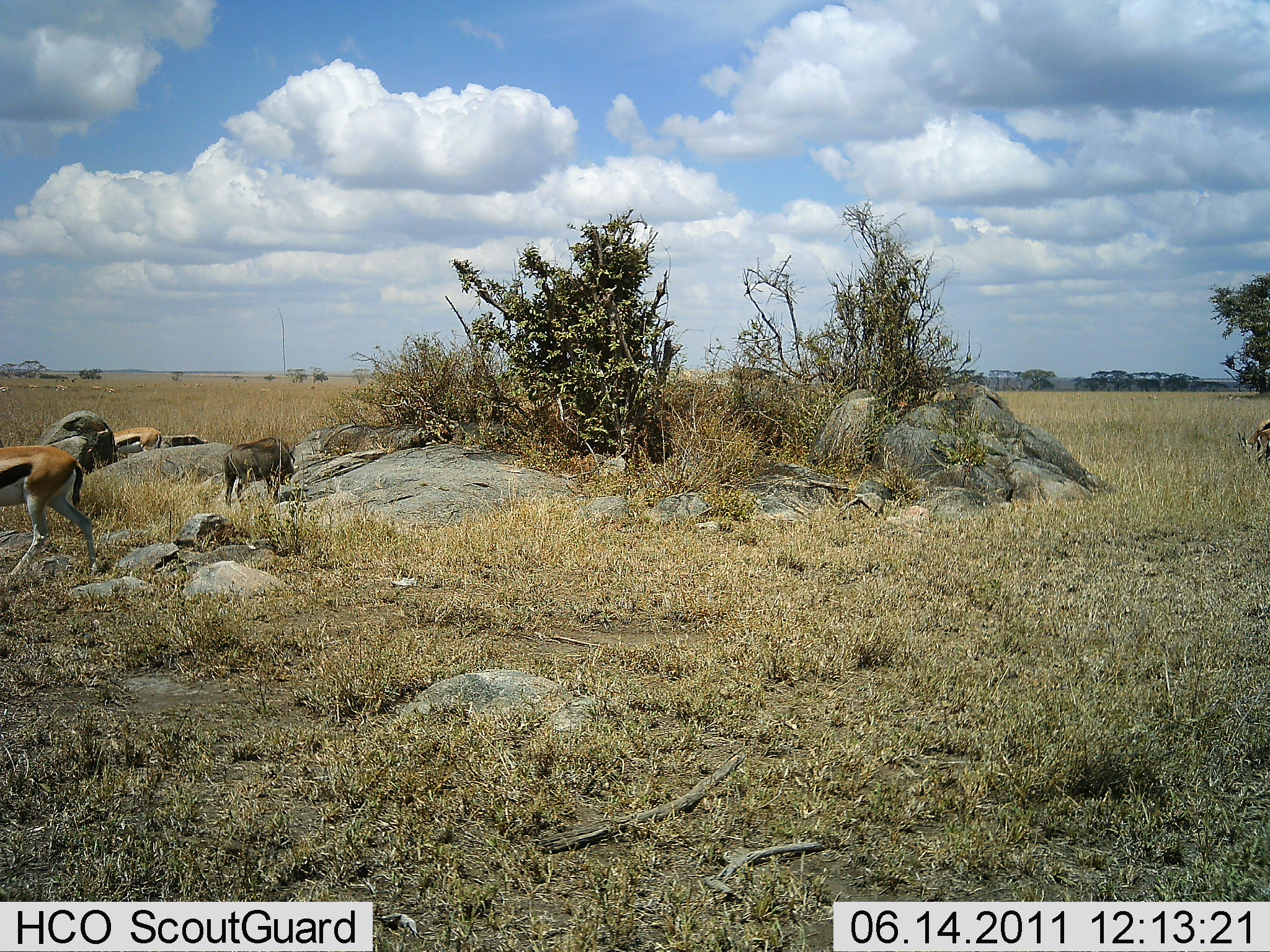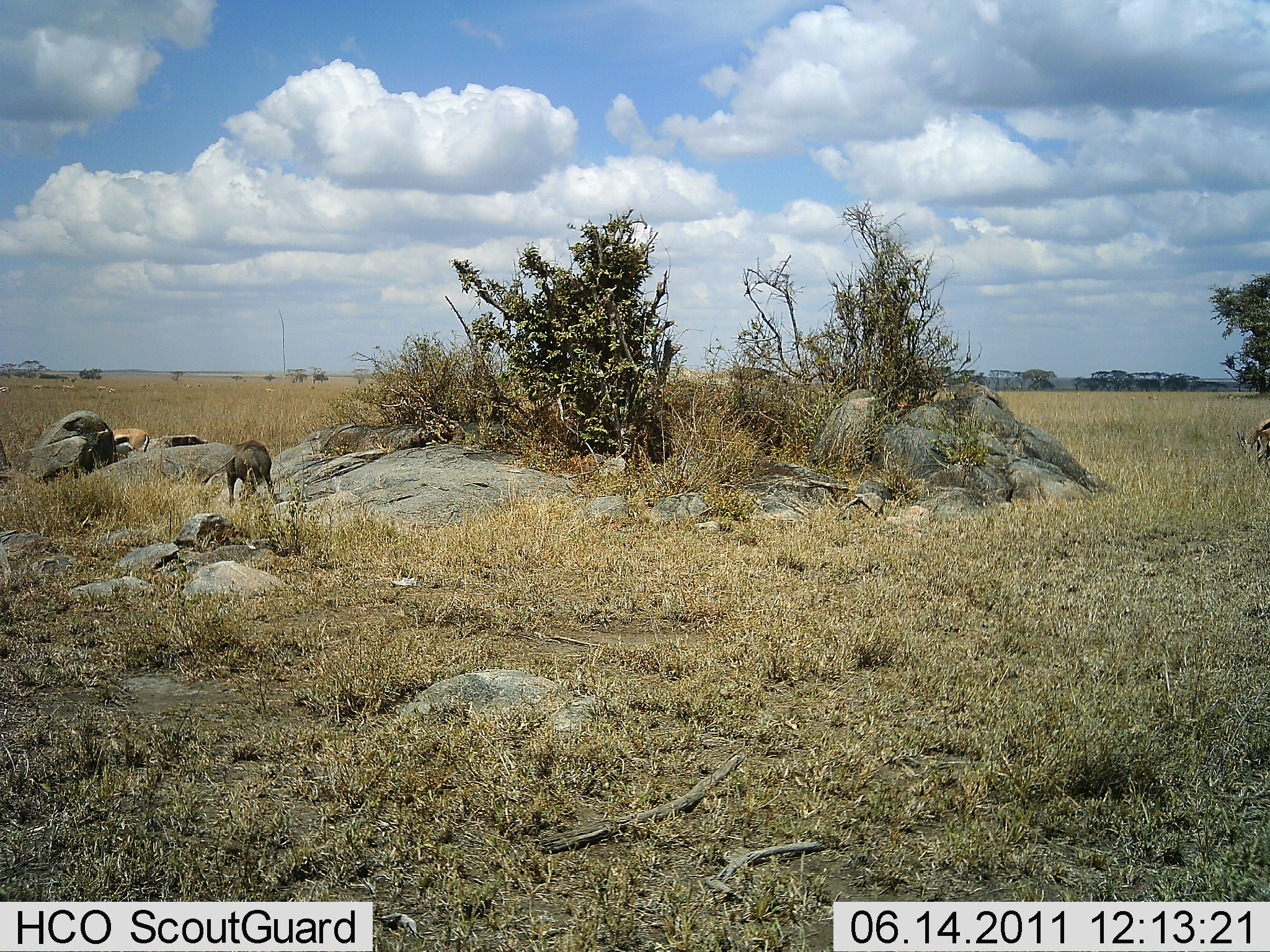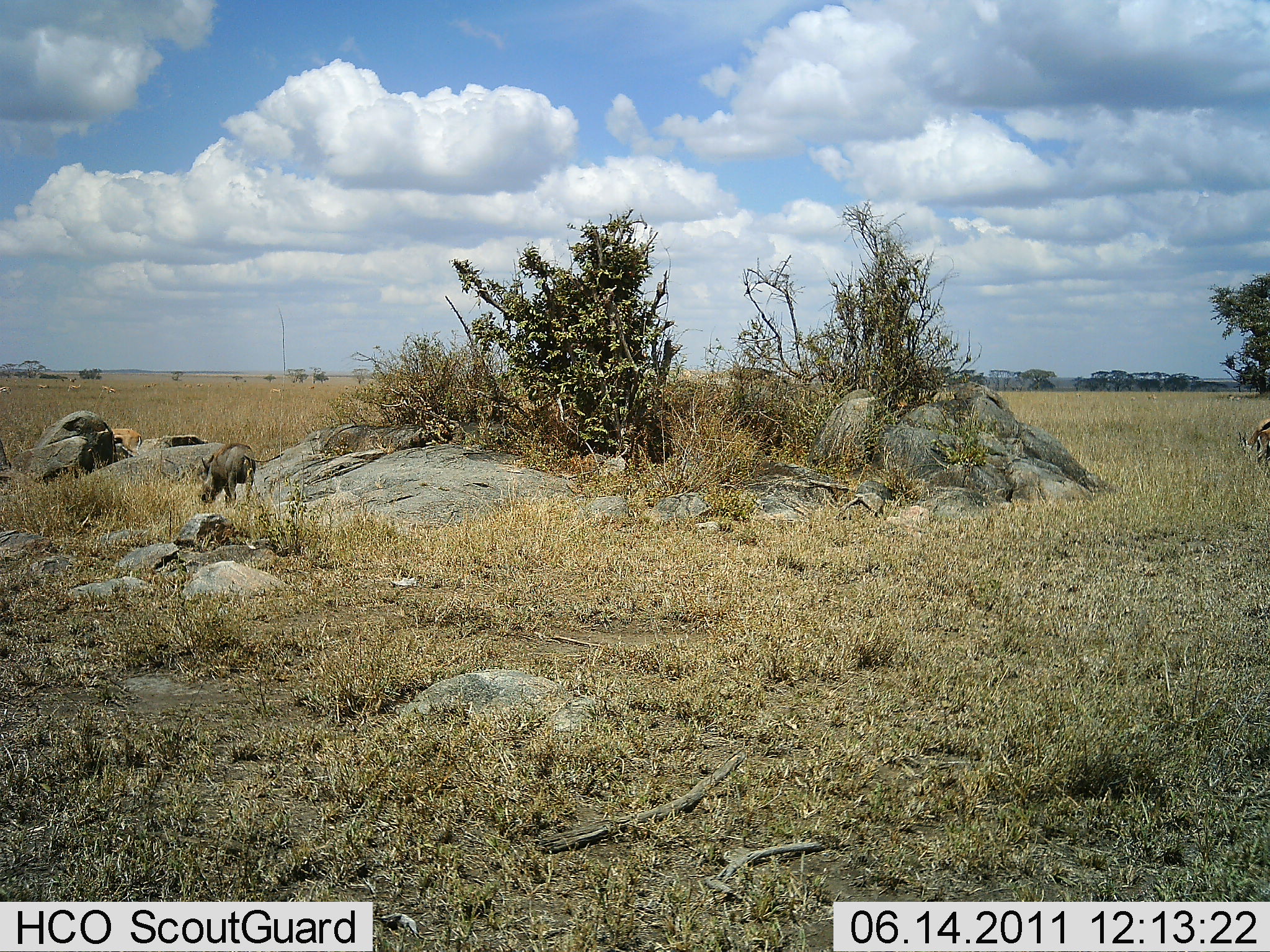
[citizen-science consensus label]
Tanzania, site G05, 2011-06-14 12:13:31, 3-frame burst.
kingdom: Animalia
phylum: Chordata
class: Mammalia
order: Artiodactyla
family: Bovidae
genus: Eudorcas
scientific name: Eudorcas thomsonii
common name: thomson's gazelle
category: gazellethomsons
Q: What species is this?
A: Gazellethomsons (thomson's gazelle) (Eudorcas thomsonii).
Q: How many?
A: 2.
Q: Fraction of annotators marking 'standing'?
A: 33%.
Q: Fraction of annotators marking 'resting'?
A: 7%.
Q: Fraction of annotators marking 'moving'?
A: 80%.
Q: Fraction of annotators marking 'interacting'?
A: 0%.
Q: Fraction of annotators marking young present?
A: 0%.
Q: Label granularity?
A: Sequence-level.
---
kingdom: Animalia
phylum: Chordata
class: Mammalia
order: Artiodactyla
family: Suidae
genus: Phacochoerus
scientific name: Phacochoerus africanus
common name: warthog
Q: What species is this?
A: Warthog (Phacochoerus africanus).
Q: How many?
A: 1.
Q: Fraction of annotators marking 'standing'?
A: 20%.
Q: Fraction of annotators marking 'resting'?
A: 0%.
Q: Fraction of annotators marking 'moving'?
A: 60%.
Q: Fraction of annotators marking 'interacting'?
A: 0%.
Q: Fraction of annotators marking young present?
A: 0%.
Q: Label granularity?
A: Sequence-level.